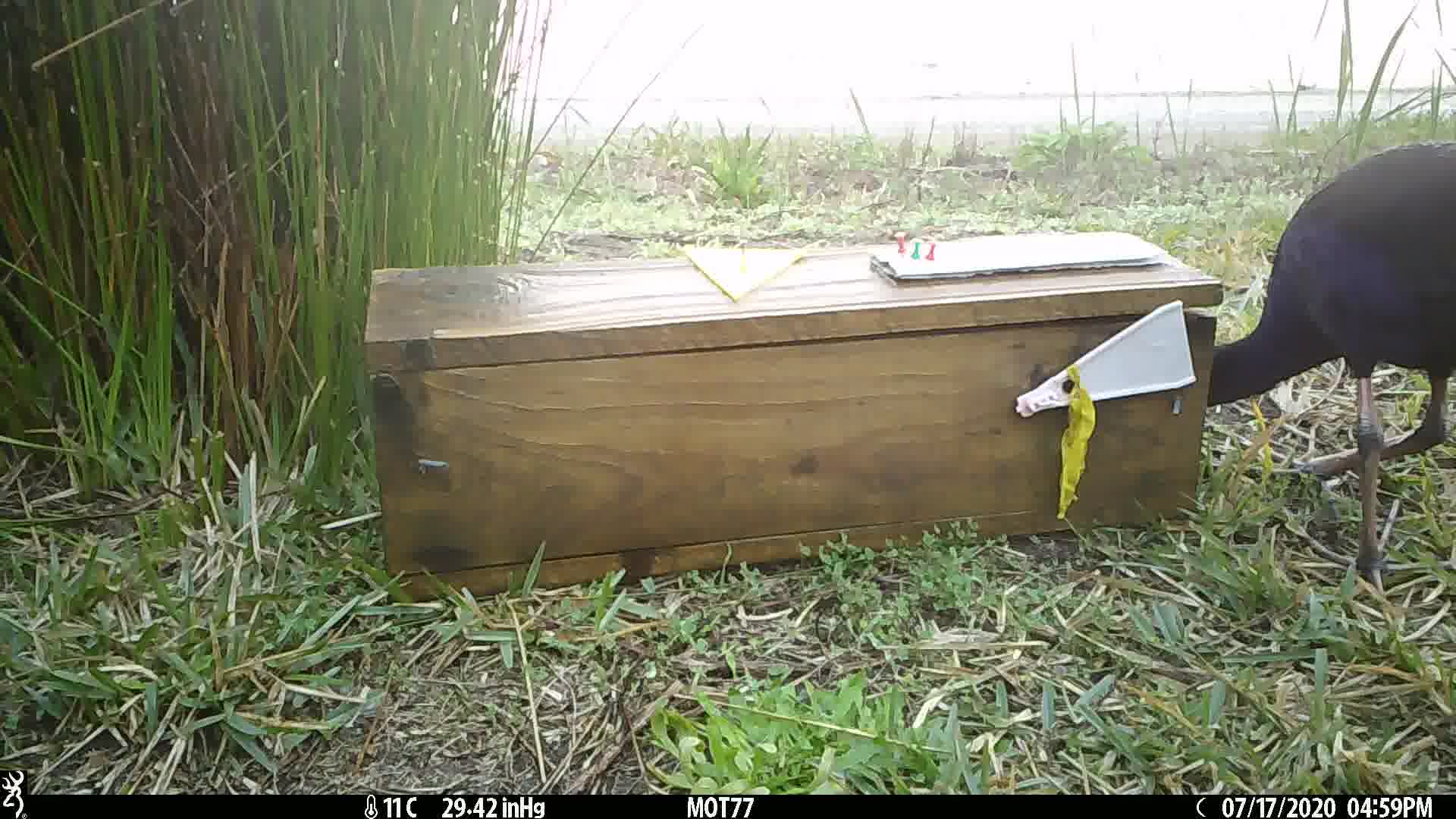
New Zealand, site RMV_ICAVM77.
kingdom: Animalia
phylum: Chordata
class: Aves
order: Gruiformes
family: Rallidae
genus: Porphyrio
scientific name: Porphyrio melanotus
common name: australasian swamphen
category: pukeko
Pukeko (australasian swamphen) (Porphyrio melanotus).